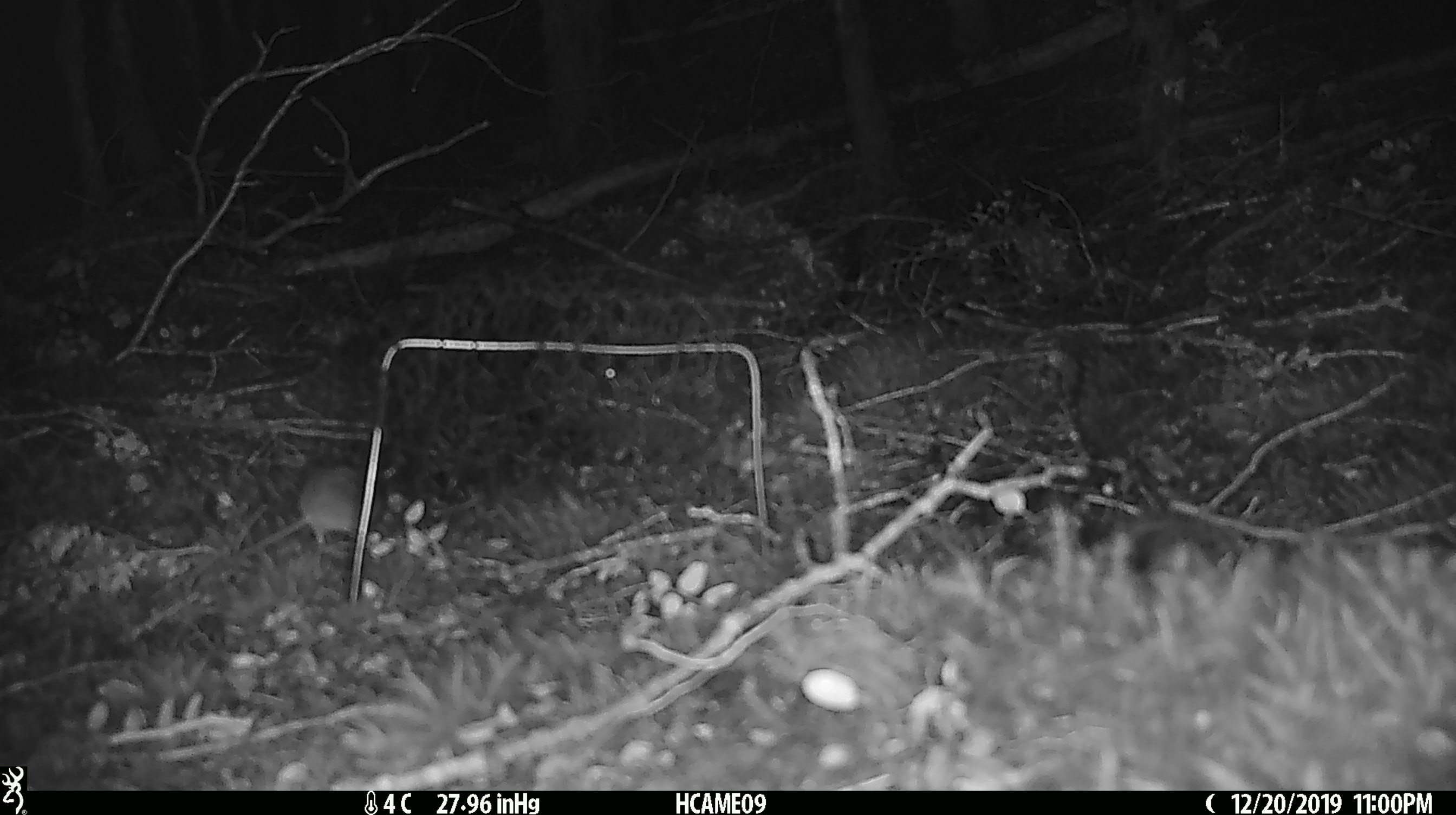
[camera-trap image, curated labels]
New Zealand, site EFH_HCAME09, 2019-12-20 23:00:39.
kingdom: Animalia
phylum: Chordata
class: Mammalia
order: Rodentia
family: Muridae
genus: Mus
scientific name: Mus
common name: mouse